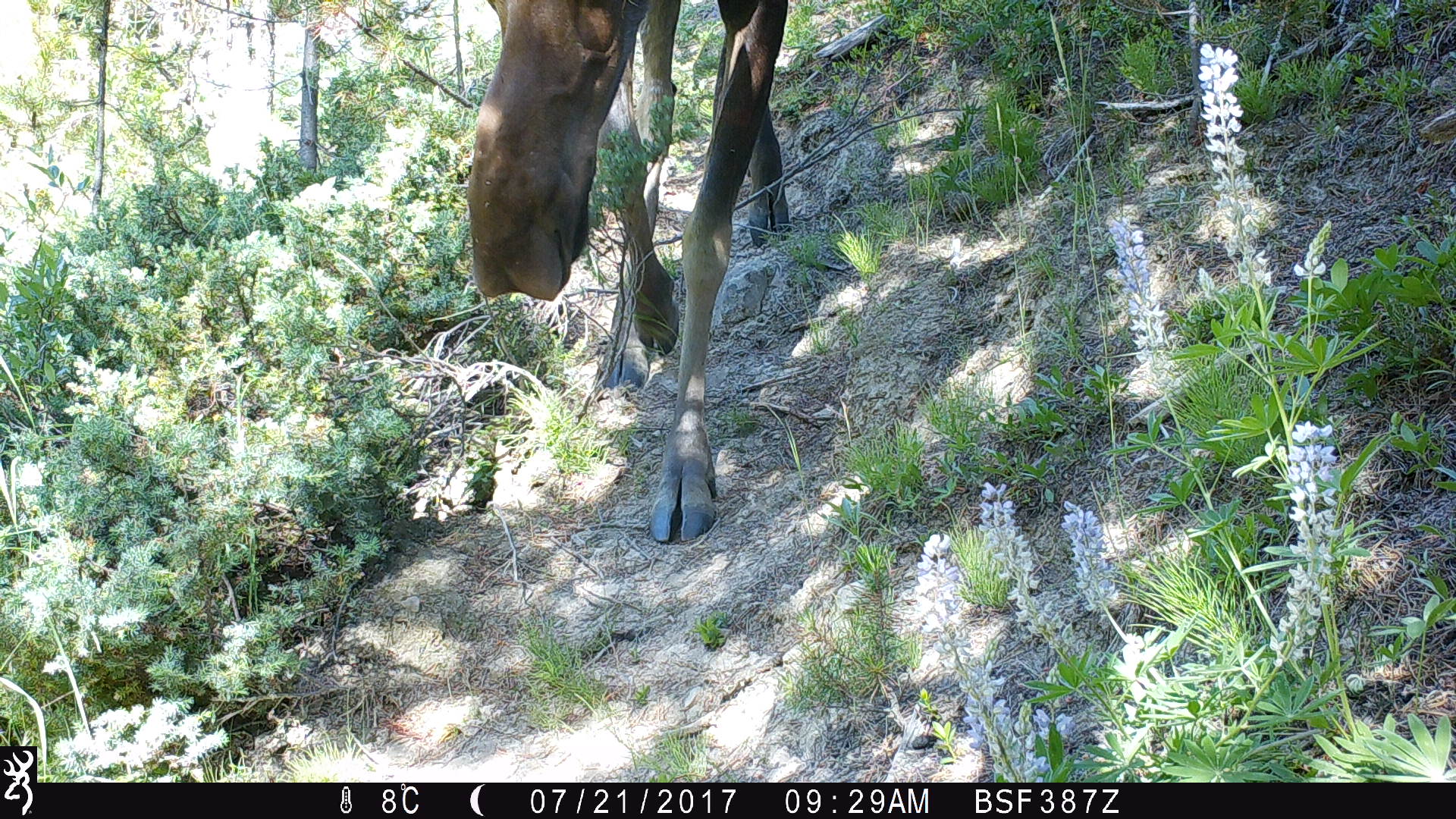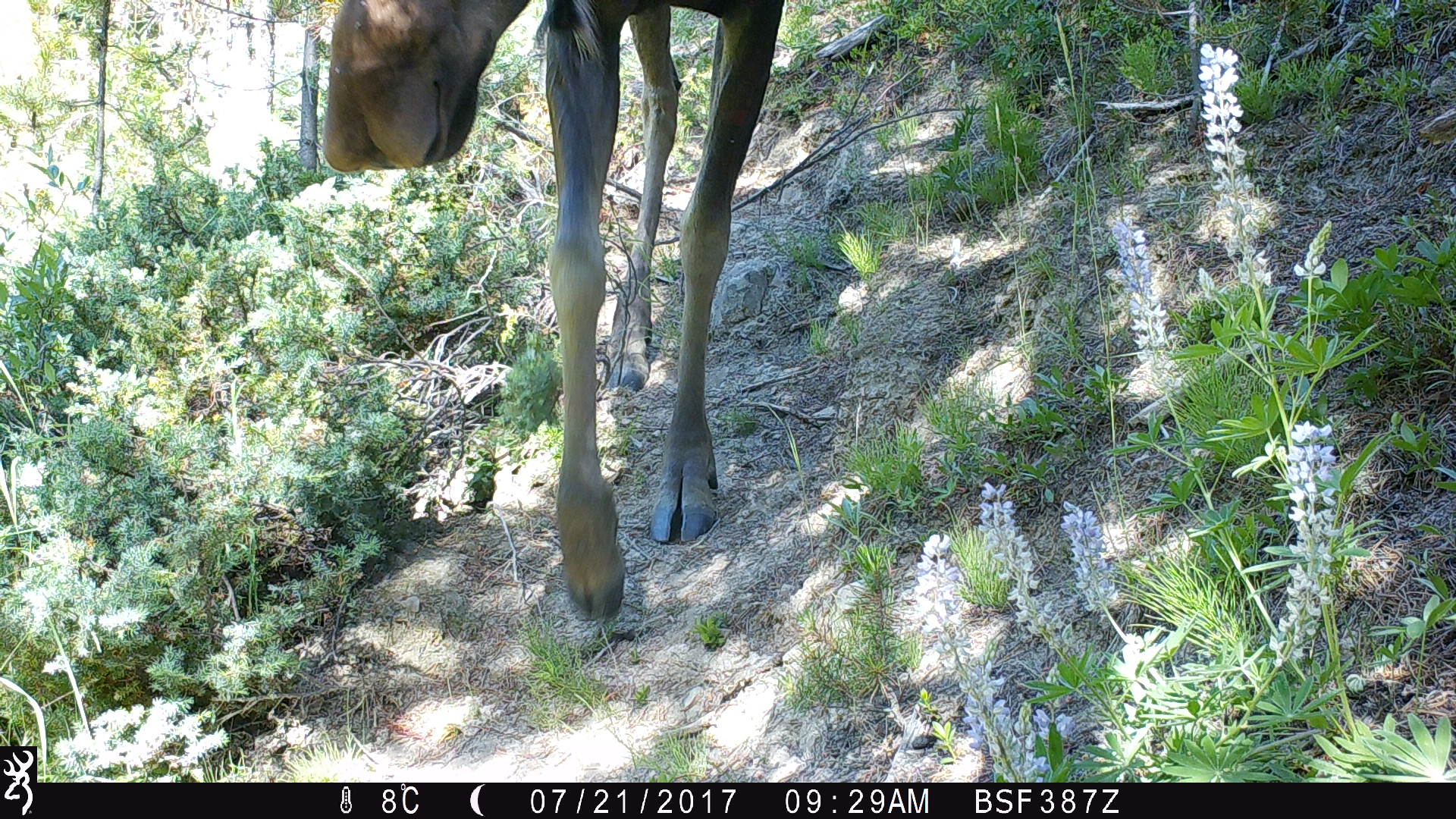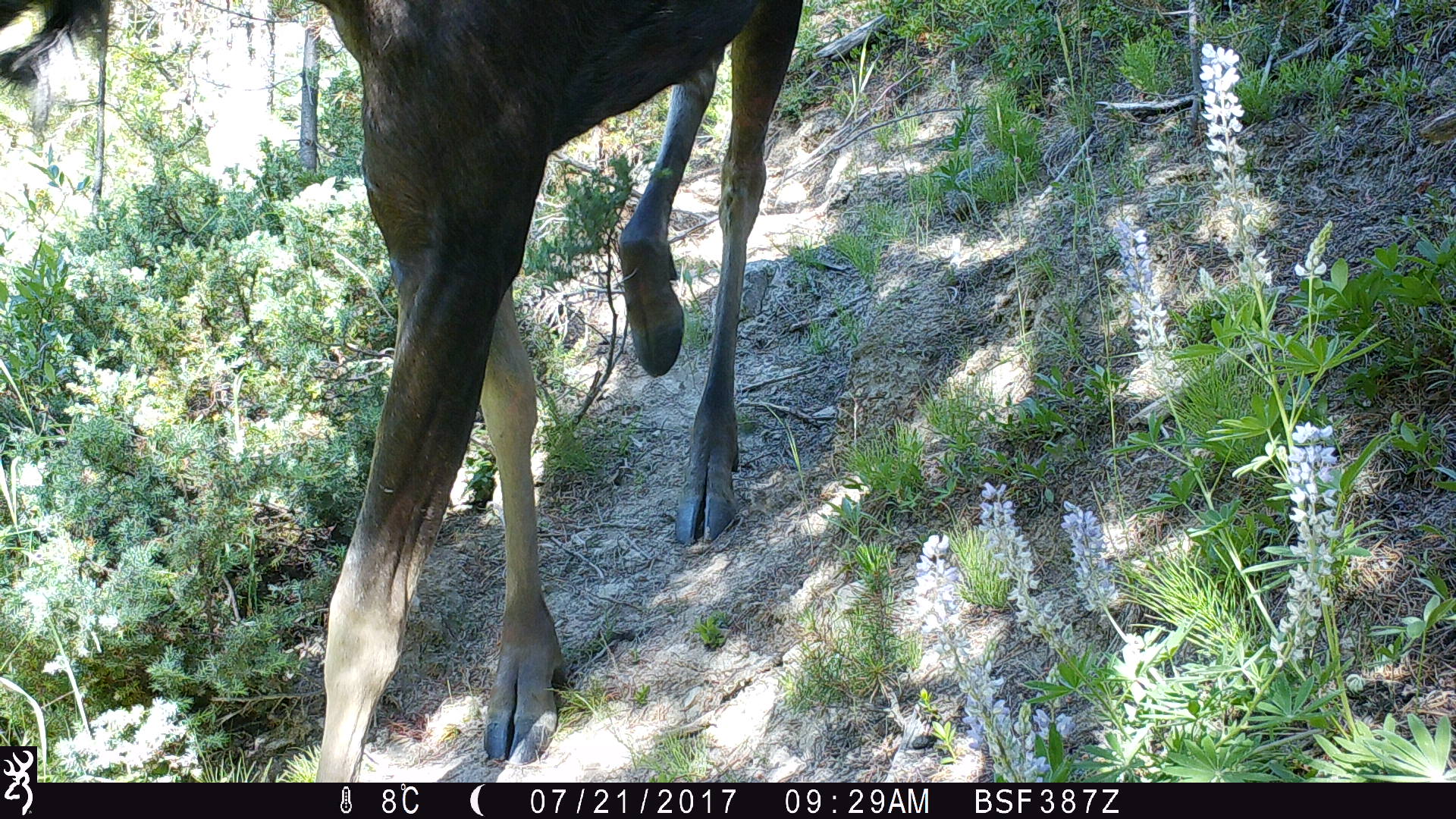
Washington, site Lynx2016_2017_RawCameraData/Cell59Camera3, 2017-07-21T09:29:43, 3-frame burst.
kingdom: Animalia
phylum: Chordata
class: Mammalia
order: Artiodactyla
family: Cervidae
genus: Alces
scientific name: Alces alces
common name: moose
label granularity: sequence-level